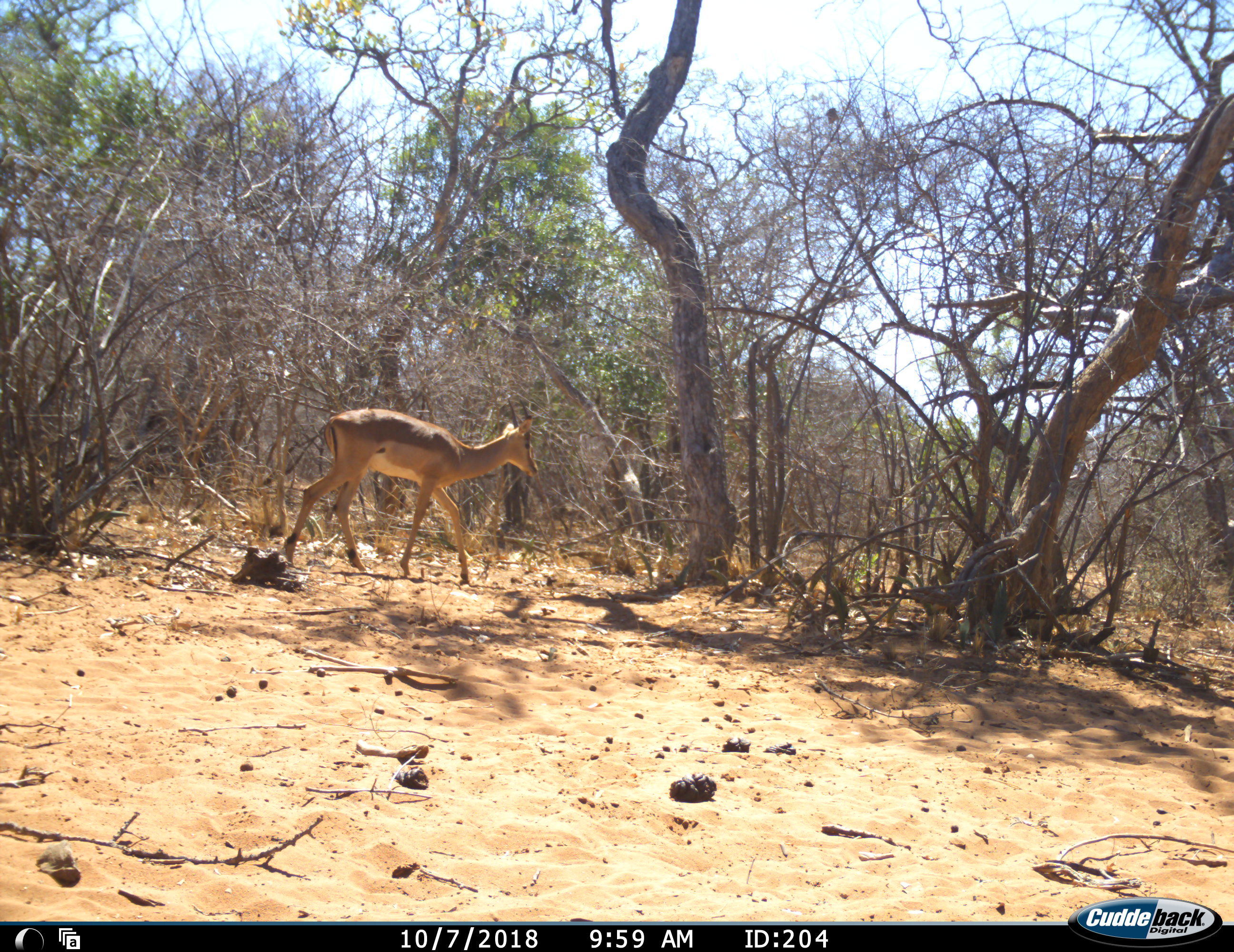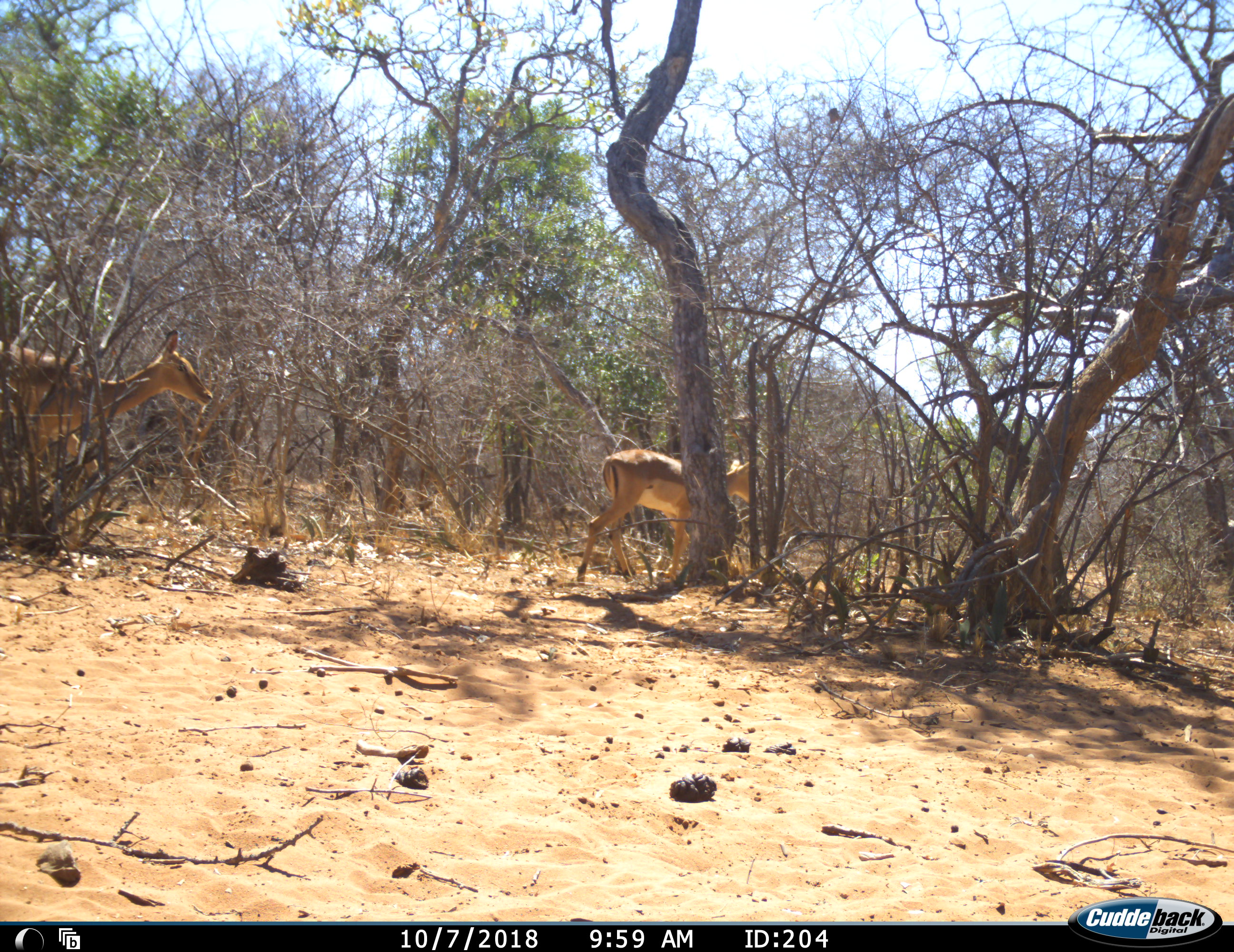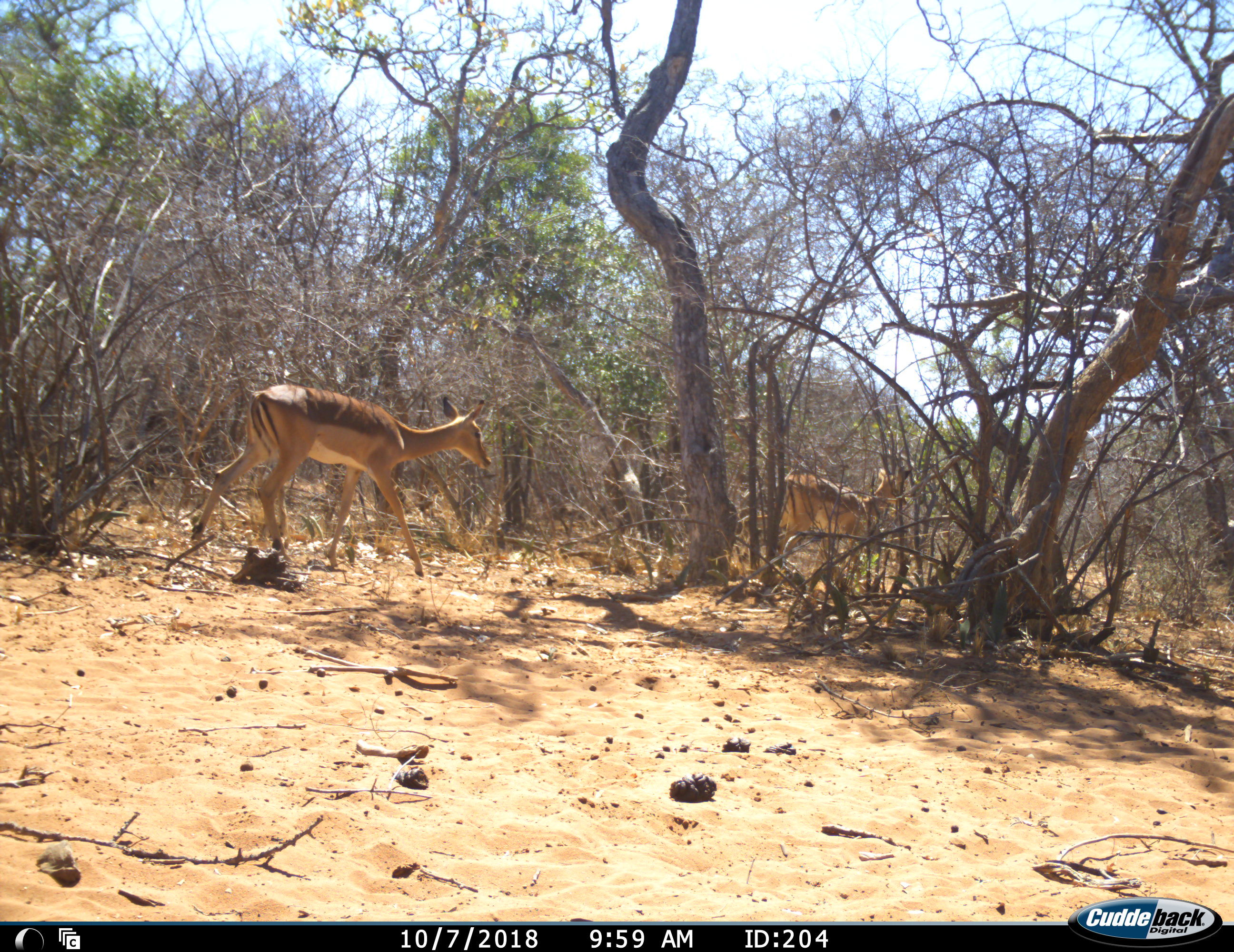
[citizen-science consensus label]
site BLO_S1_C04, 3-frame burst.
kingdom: Animalia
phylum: Chordata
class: Mammalia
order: Artiodactyla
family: Bovidae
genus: Aepyceros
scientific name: Aepyceros melampus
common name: impala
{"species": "impala (Aepyceros melampus)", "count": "2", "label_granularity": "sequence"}